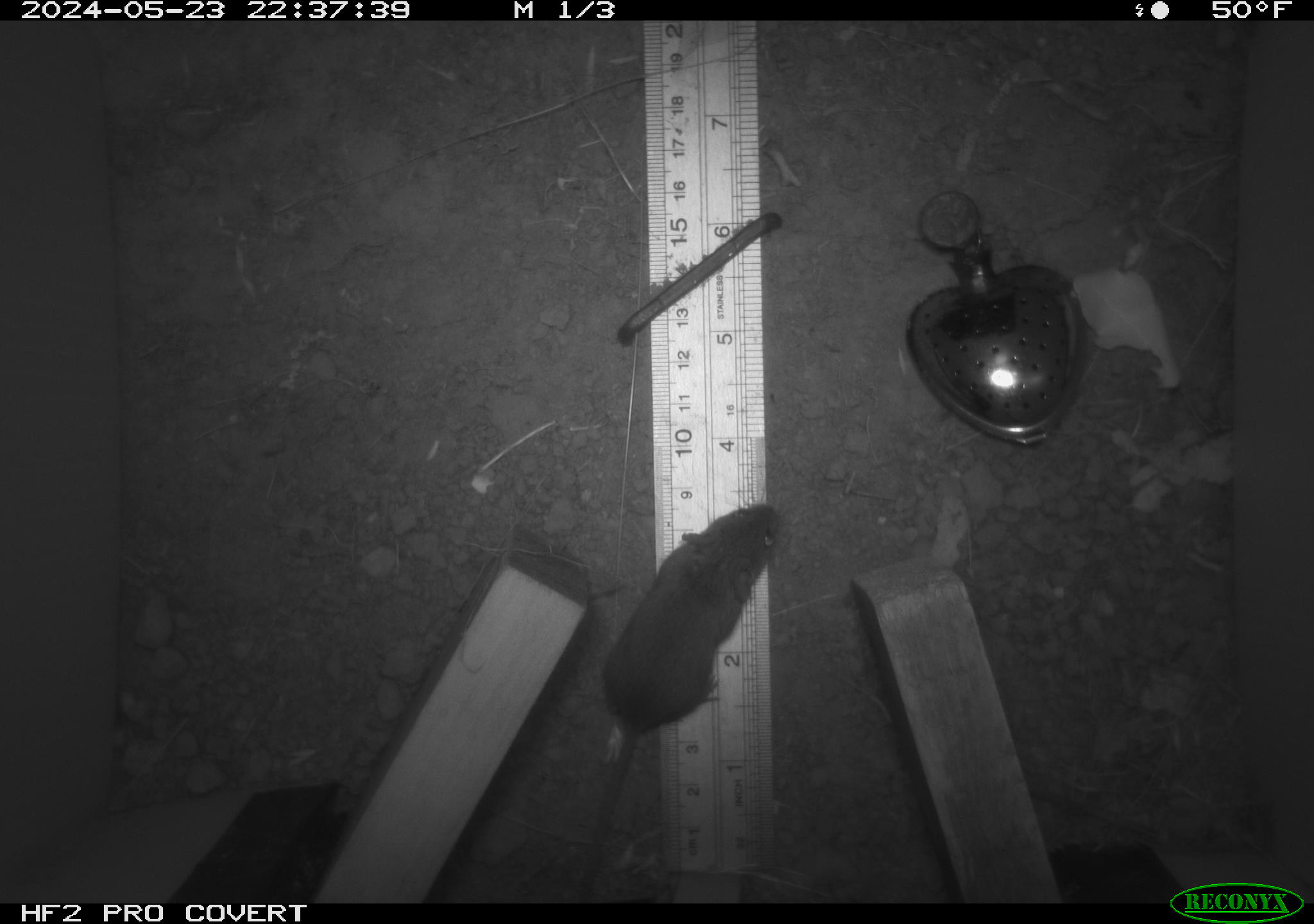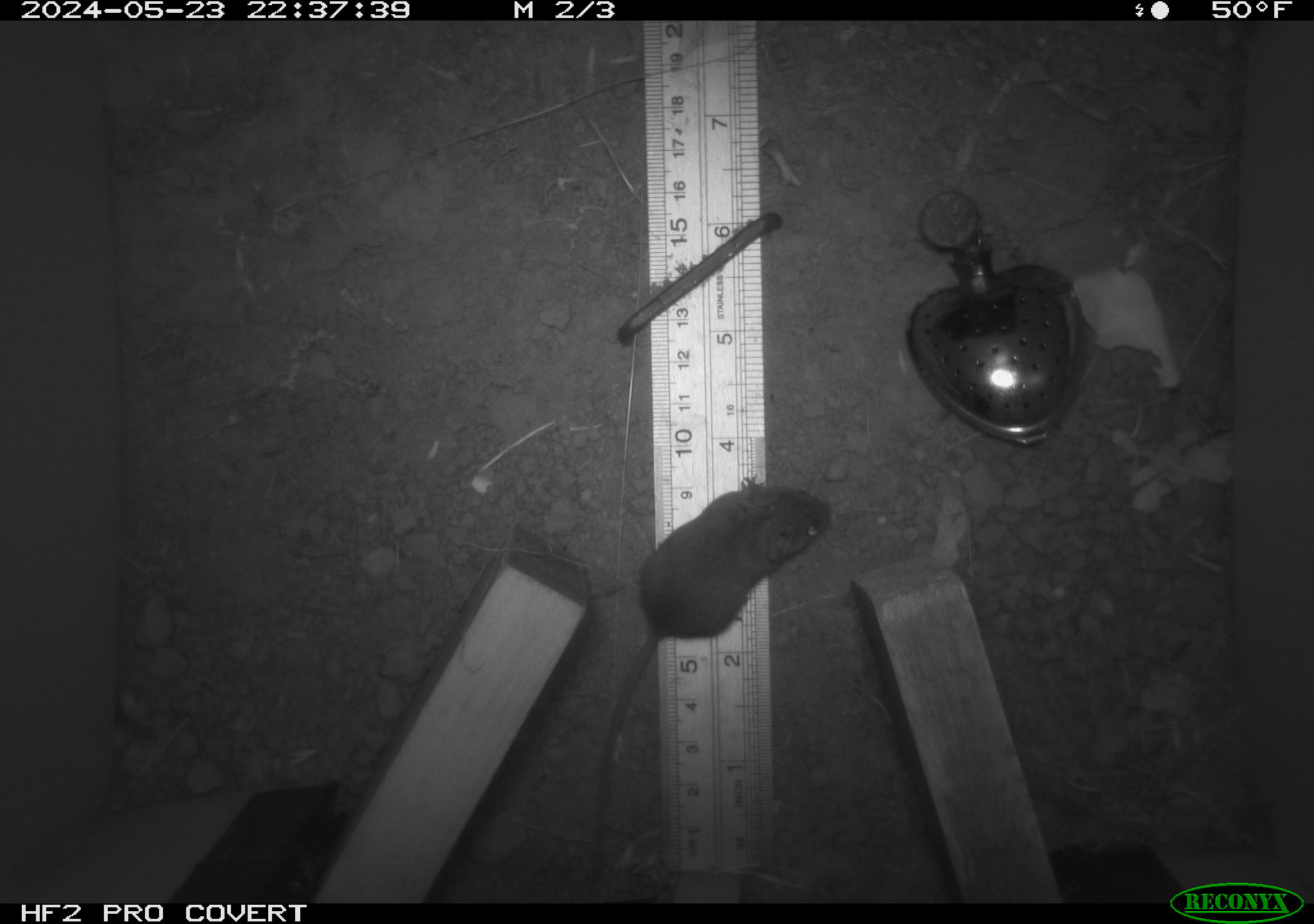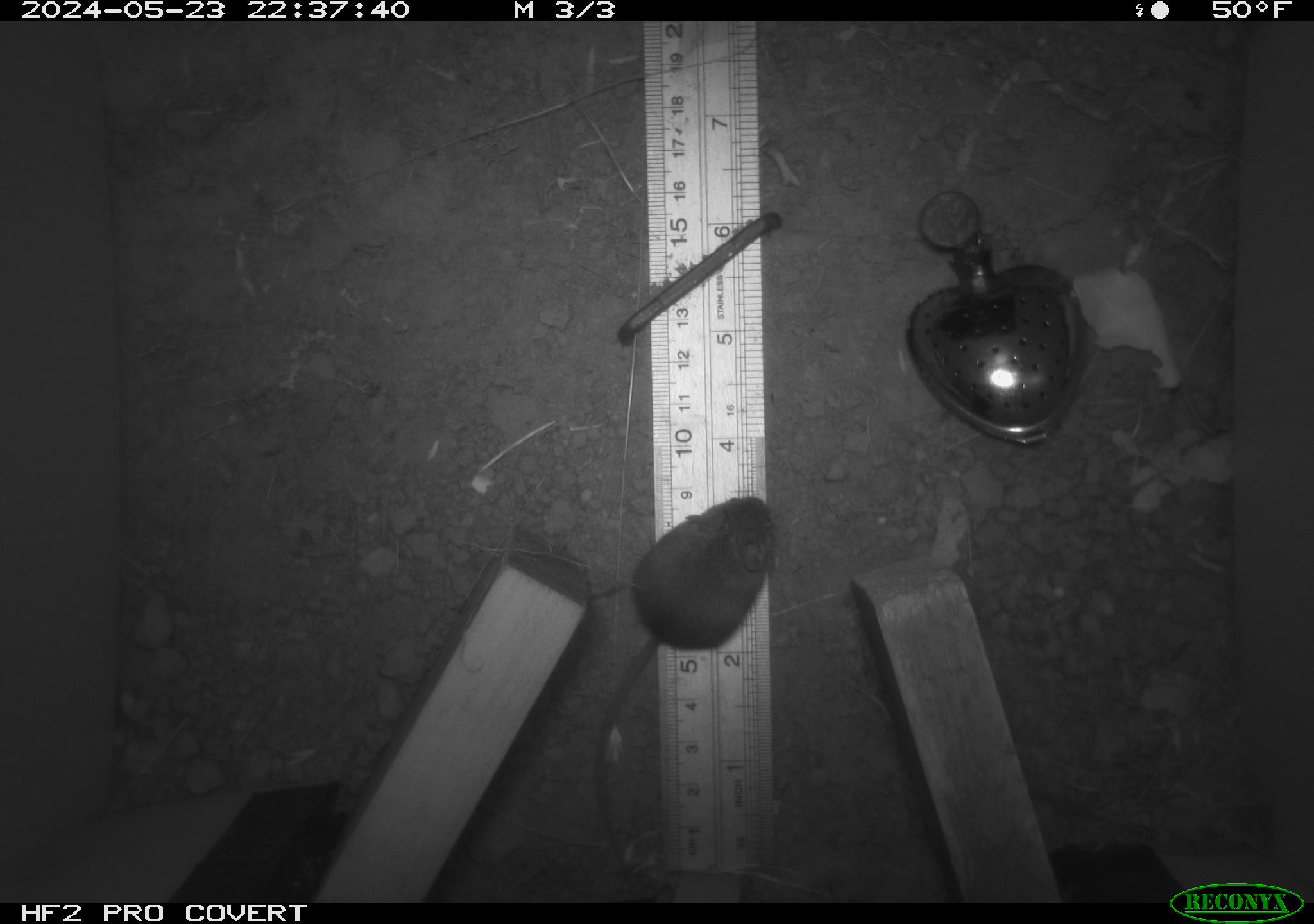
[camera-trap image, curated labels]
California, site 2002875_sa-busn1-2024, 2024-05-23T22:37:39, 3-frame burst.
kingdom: Animalia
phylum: Chordata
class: Mammalia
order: Rodentia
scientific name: Rodentia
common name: mouse species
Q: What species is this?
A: Mouse species (Rodentia).